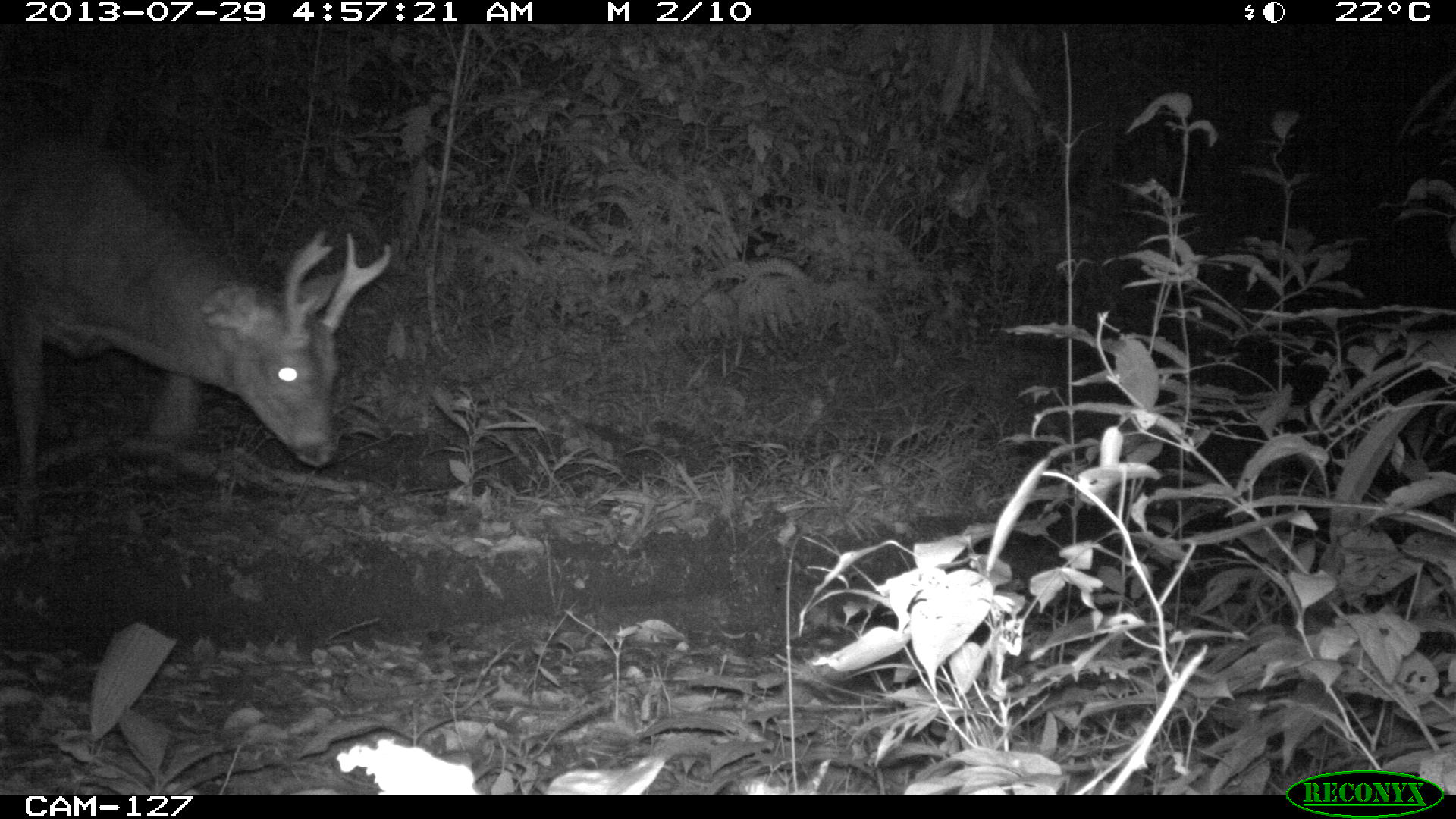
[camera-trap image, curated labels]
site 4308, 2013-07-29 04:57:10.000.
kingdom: Animalia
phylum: Chordata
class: Mammalia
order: Artiodactyla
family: Cervidae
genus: Odocoileus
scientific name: Odocoileus virginianus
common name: white-tailed deer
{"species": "Odocoileus virginianus (white-tailed deer)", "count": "1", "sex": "male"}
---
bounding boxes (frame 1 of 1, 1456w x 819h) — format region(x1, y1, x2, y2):
odocoileus virginianus: region(0, 128, 393, 496)